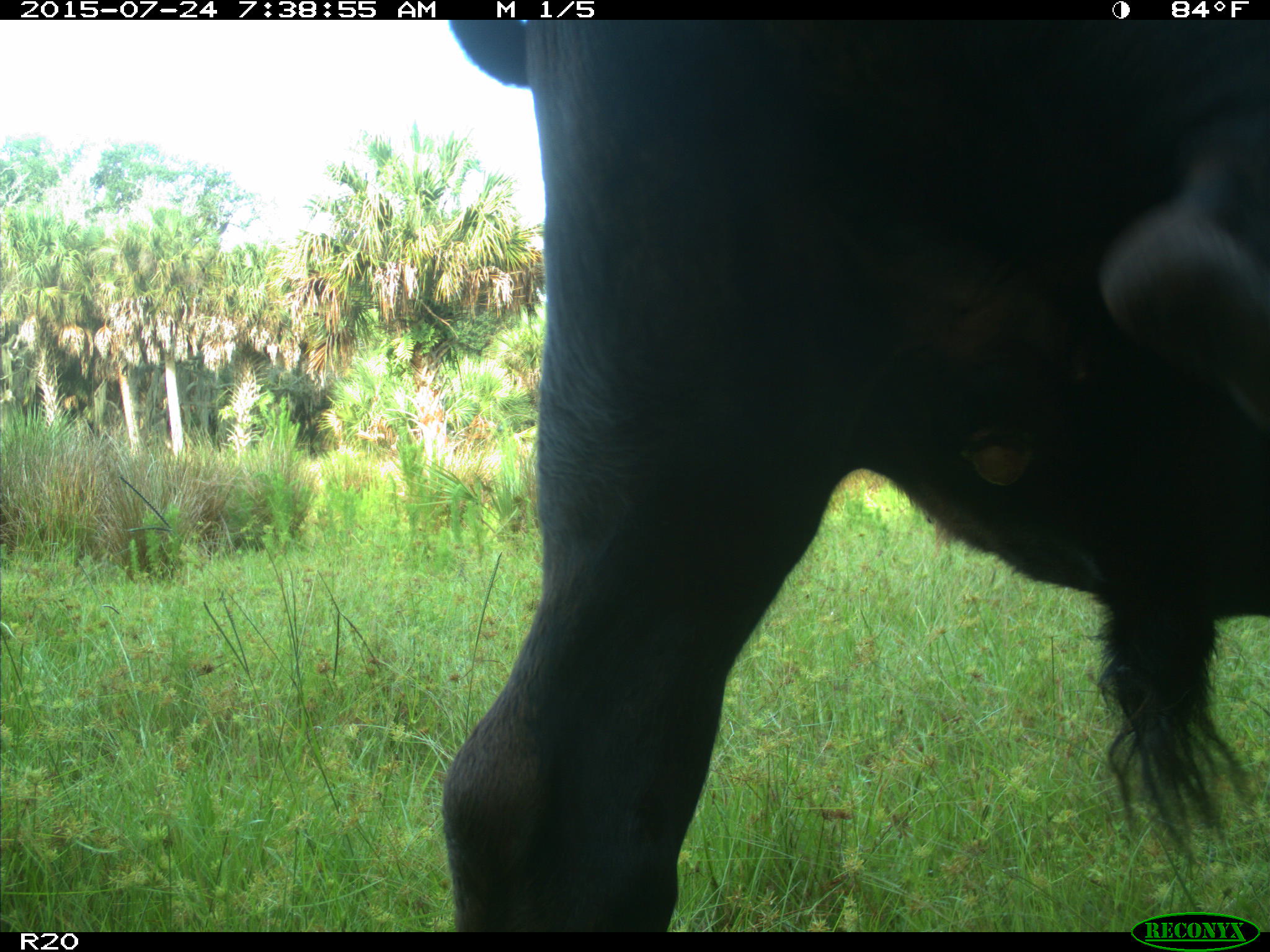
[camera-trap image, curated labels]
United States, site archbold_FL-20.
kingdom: Animalia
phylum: Chordata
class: Mammalia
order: Artiodactyla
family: Bovidae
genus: Bos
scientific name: Bos taurus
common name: domestic cow